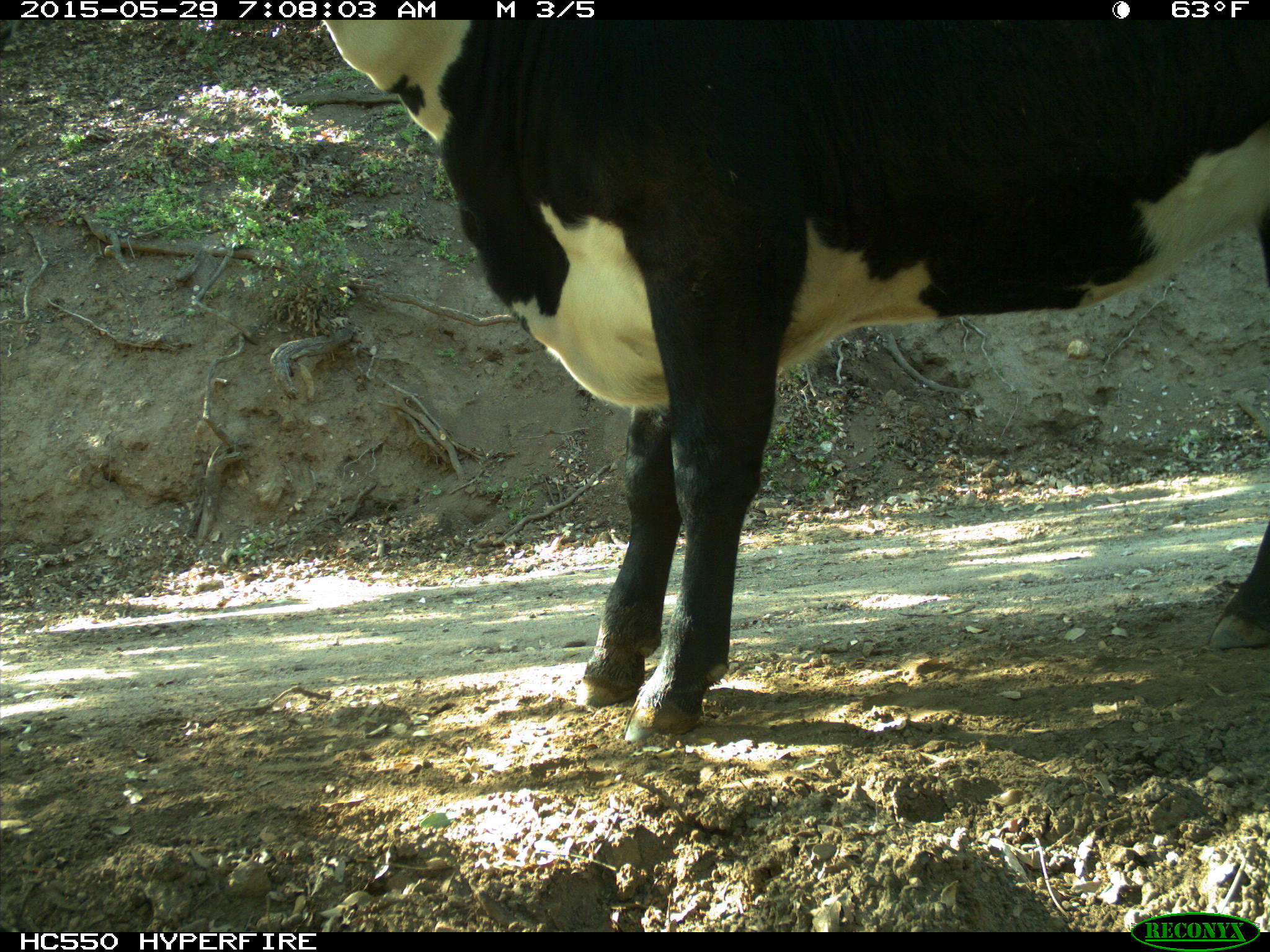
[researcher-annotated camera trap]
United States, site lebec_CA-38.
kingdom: Animalia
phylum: Chordata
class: Mammalia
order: Artiodactyla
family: Bovidae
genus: Bos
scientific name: Bos taurus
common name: domestic cow